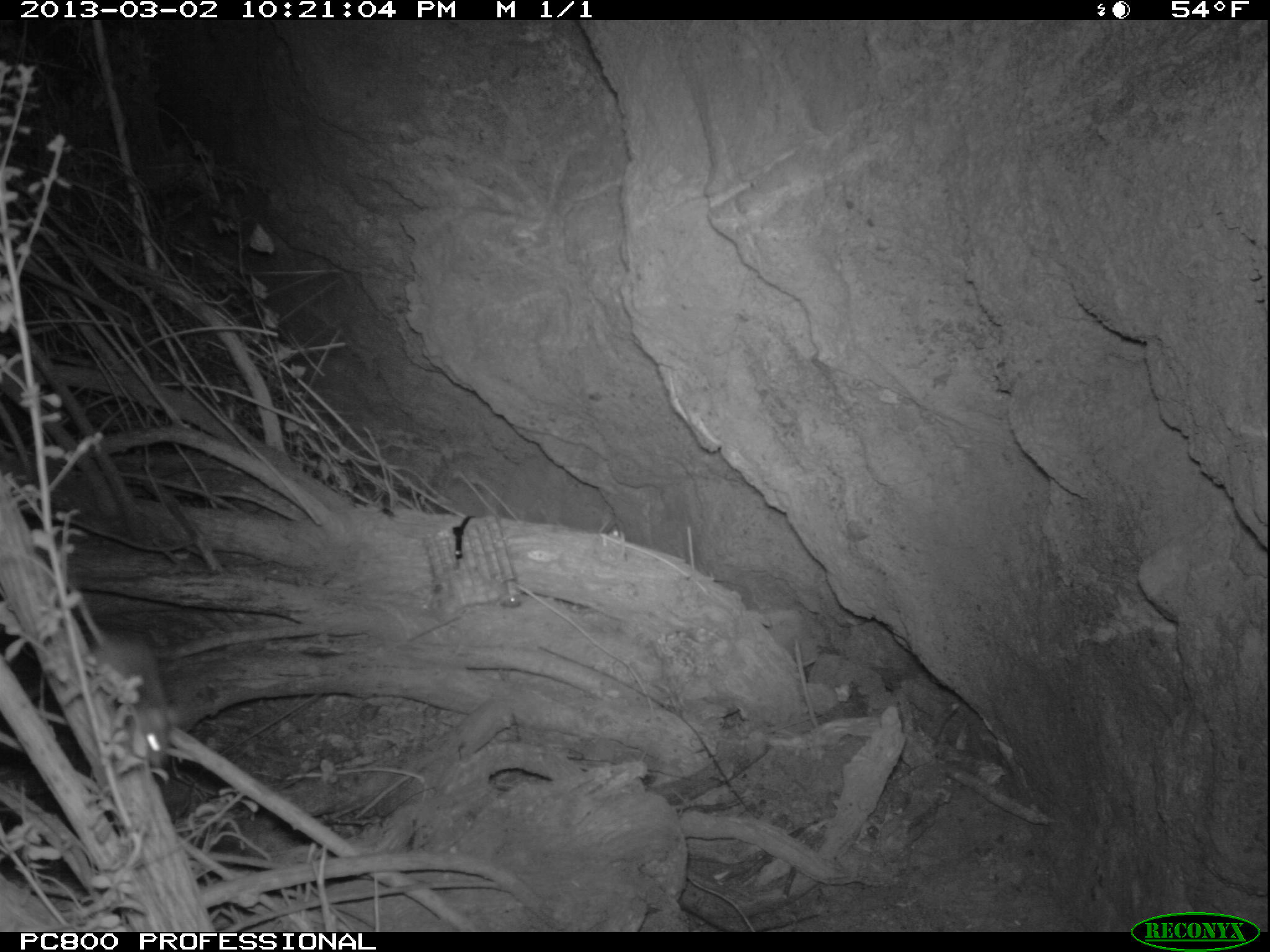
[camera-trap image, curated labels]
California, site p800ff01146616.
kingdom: Animalia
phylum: Chordata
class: Mammalia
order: Rodentia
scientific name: Rodentia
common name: rodent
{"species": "rodent (Rodentia)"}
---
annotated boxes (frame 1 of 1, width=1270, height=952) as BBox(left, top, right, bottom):
rodent: BBox(26, 555, 179, 769)